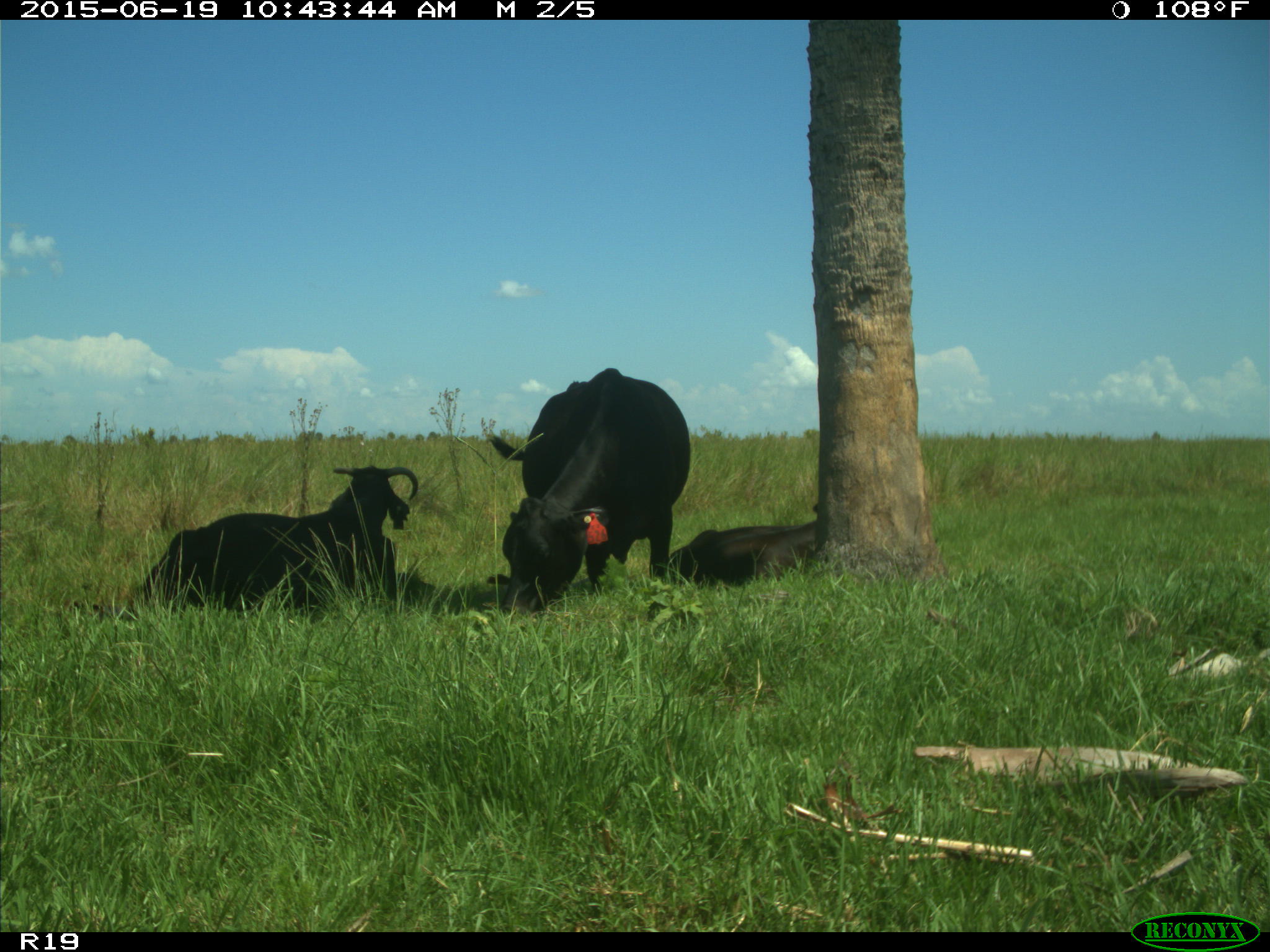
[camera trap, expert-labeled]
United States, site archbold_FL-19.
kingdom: Animalia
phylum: Chordata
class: Mammalia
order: Artiodactyla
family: Bovidae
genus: Bos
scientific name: Bos taurus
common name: domestic cow